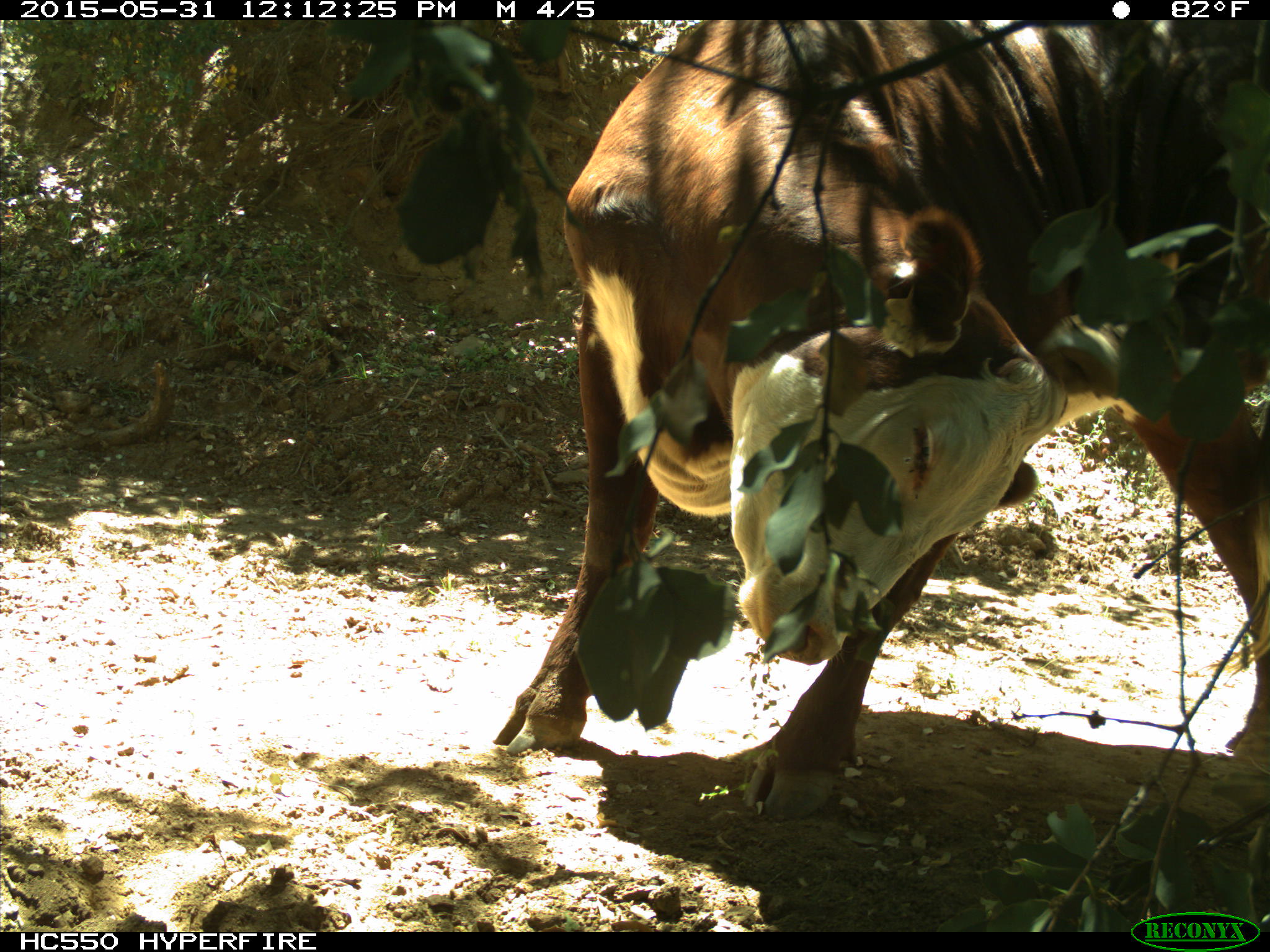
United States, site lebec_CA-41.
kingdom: Animalia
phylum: Chordata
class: Mammalia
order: Artiodactyla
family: Bovidae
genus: Bos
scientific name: Bos taurus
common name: domestic cow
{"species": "Bos taurus (domestic cow)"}